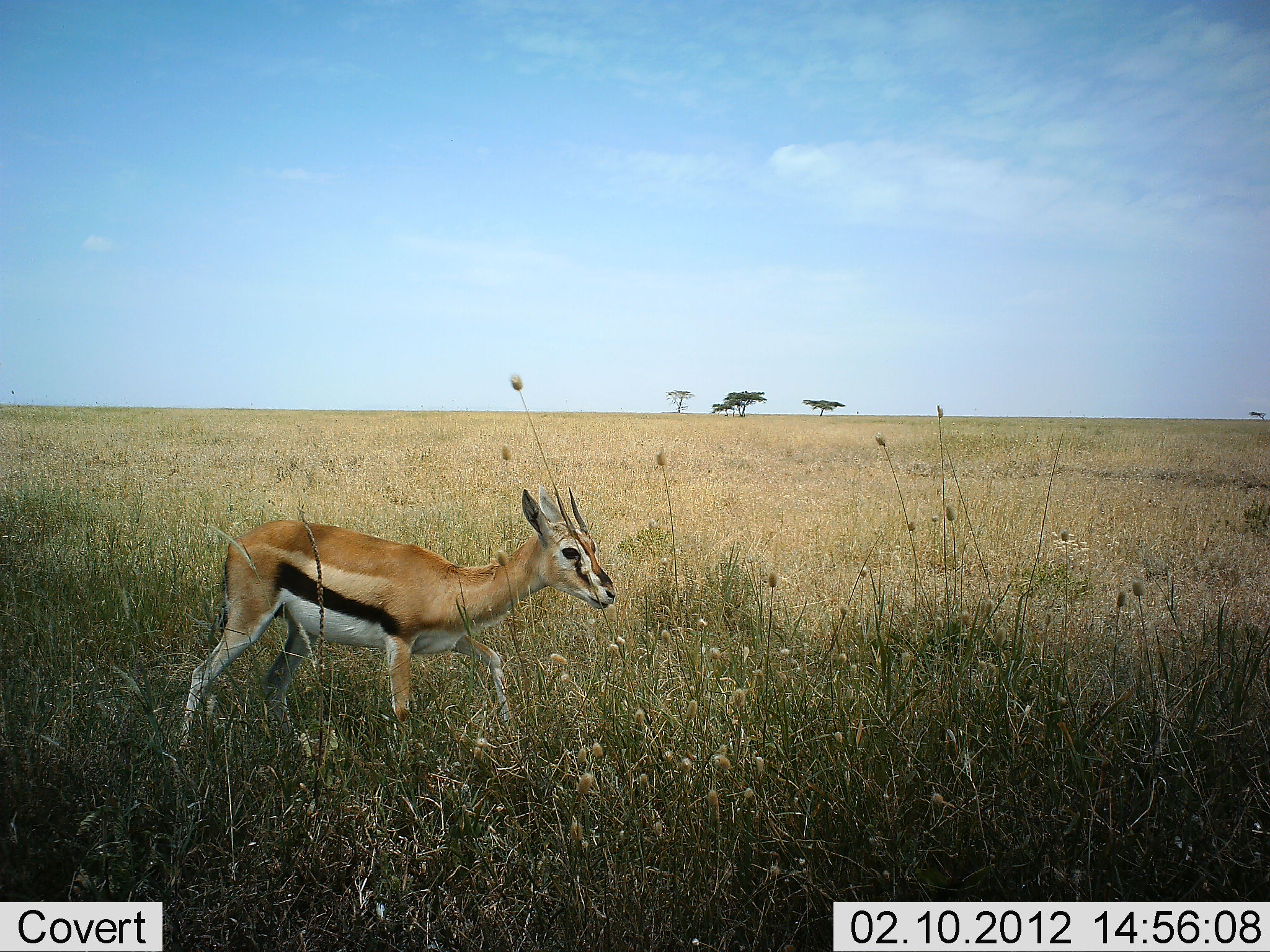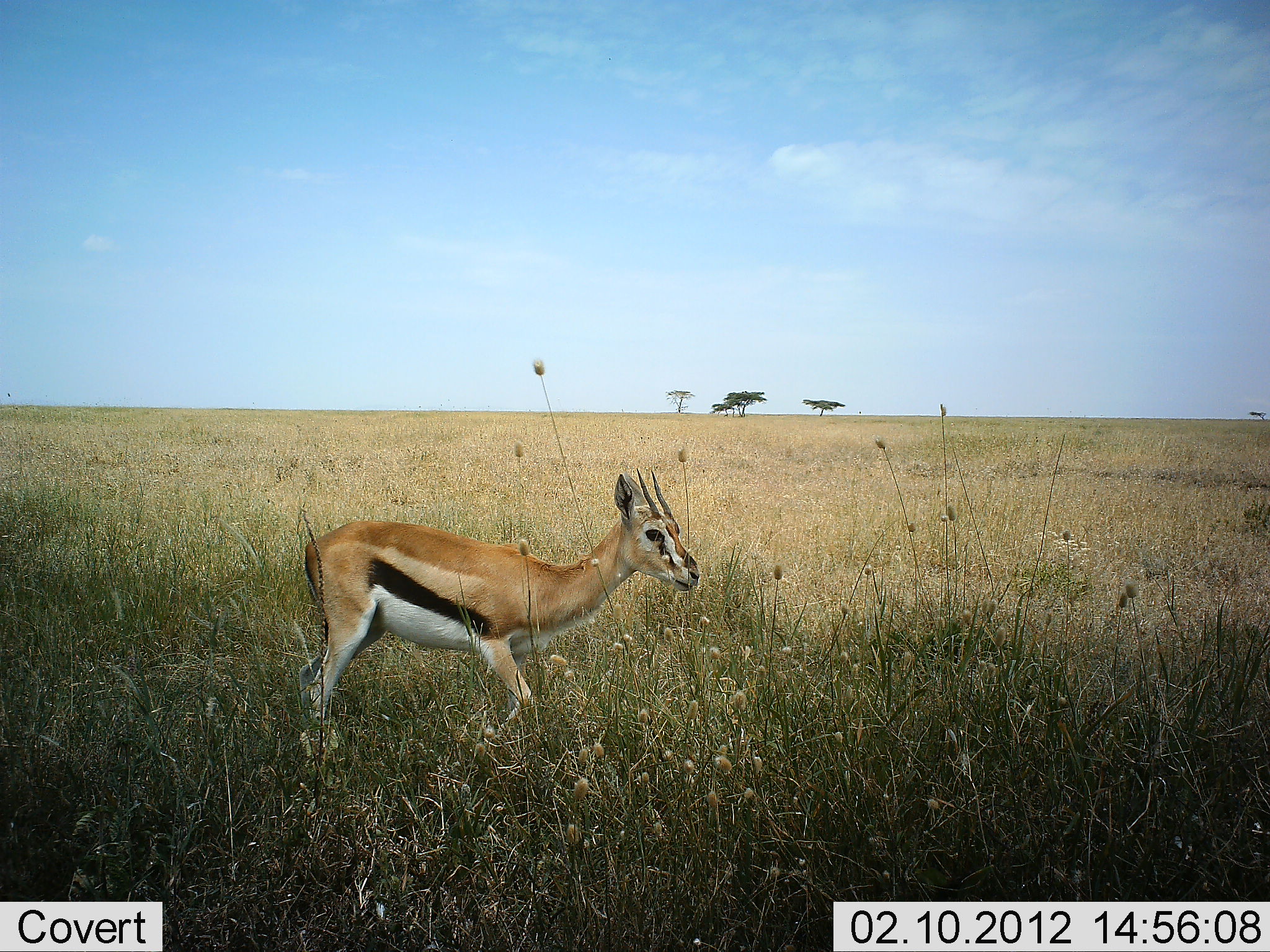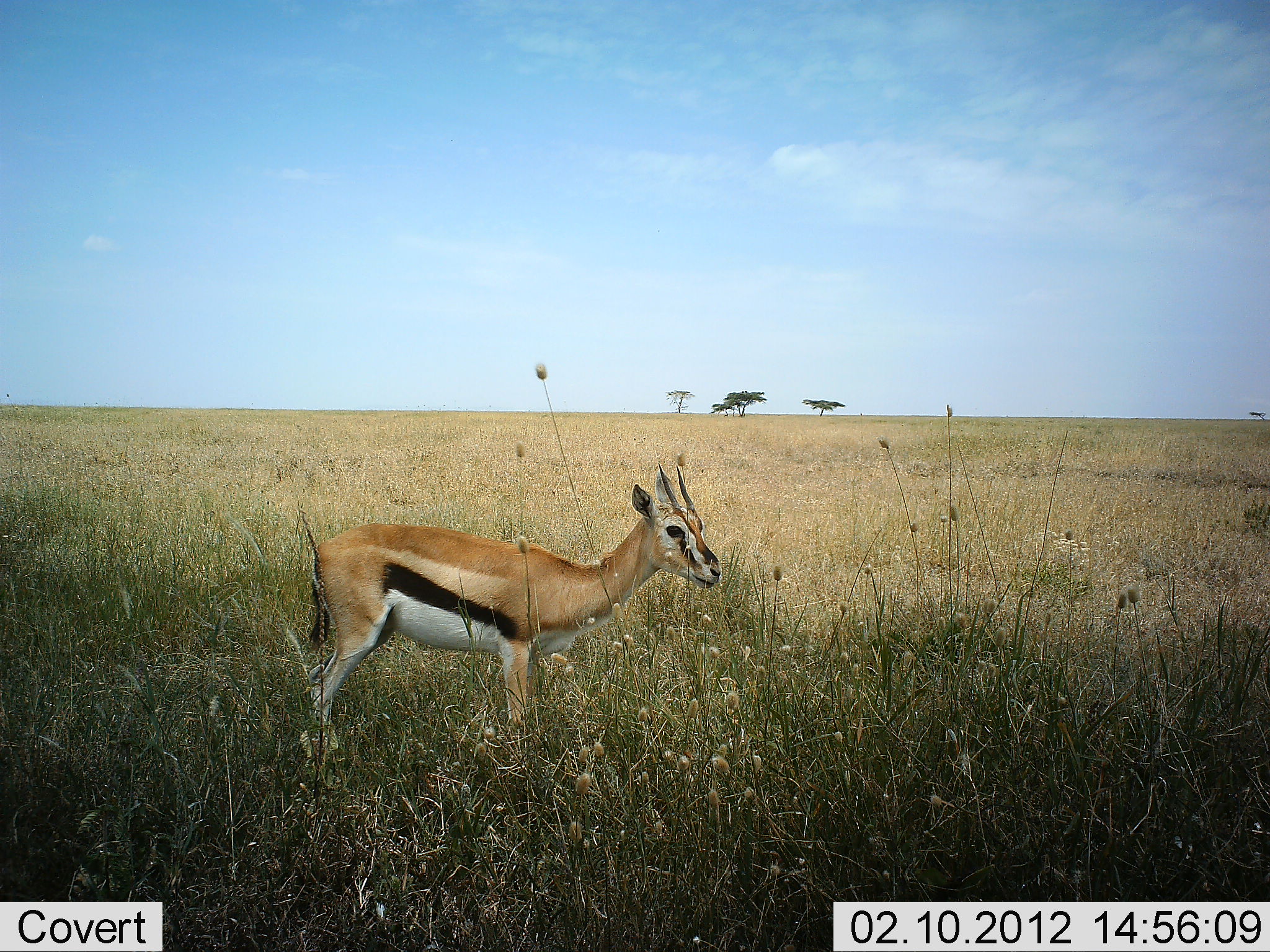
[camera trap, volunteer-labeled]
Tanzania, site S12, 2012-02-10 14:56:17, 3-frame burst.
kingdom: Animalia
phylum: Chordata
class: Mammalia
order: Artiodactyla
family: Bovidae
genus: Eudorcas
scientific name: Eudorcas thomsonii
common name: thomson's gazelle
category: gazellethomsons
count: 1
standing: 14%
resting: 0%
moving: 93%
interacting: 0%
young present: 0%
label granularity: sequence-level